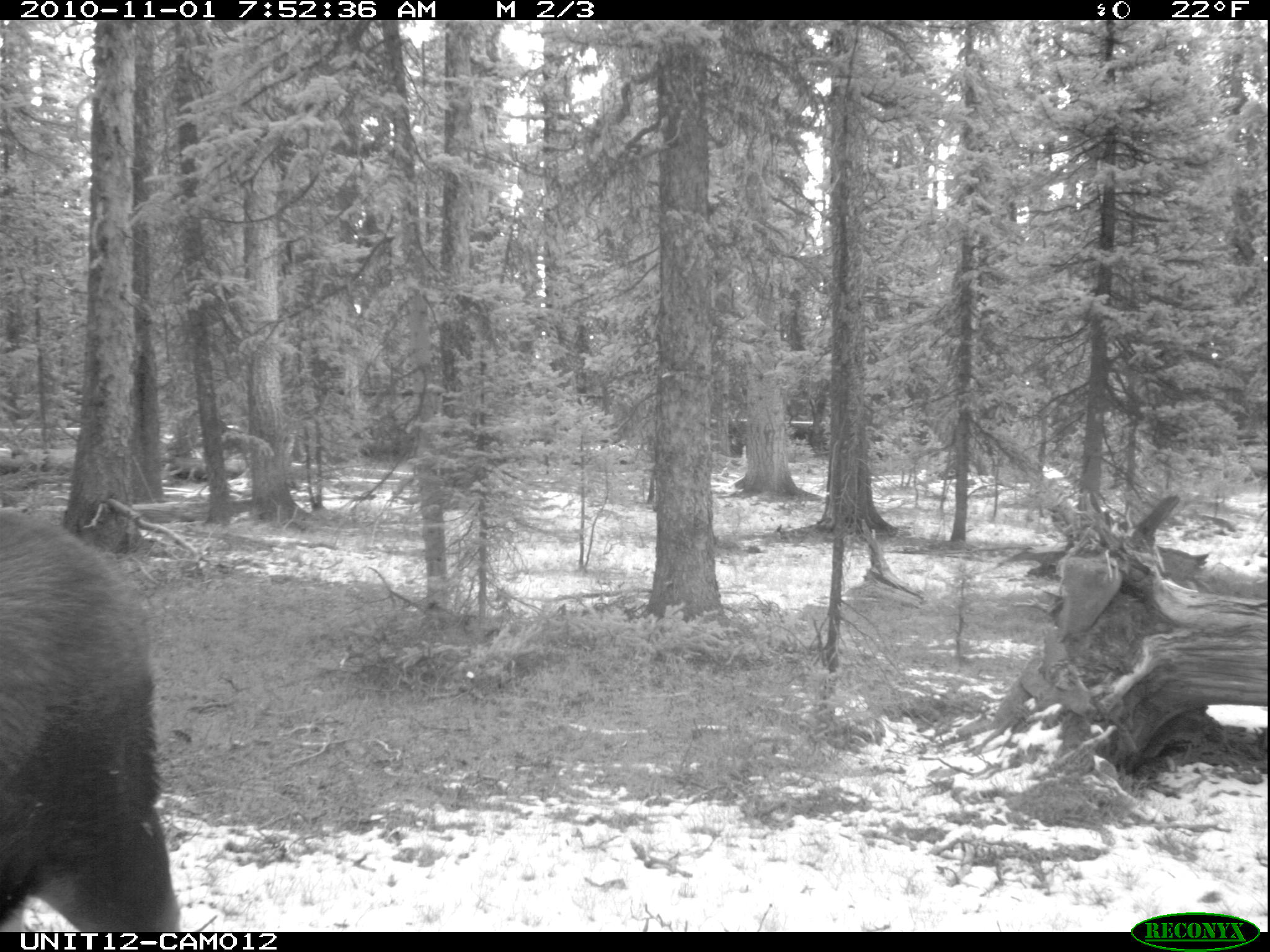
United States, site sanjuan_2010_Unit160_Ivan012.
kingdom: Animalia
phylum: Chordata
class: Mammalia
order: Artiodactyla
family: Cervidae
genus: Alces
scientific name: Alces alces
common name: moose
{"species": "Alces alces (moose)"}